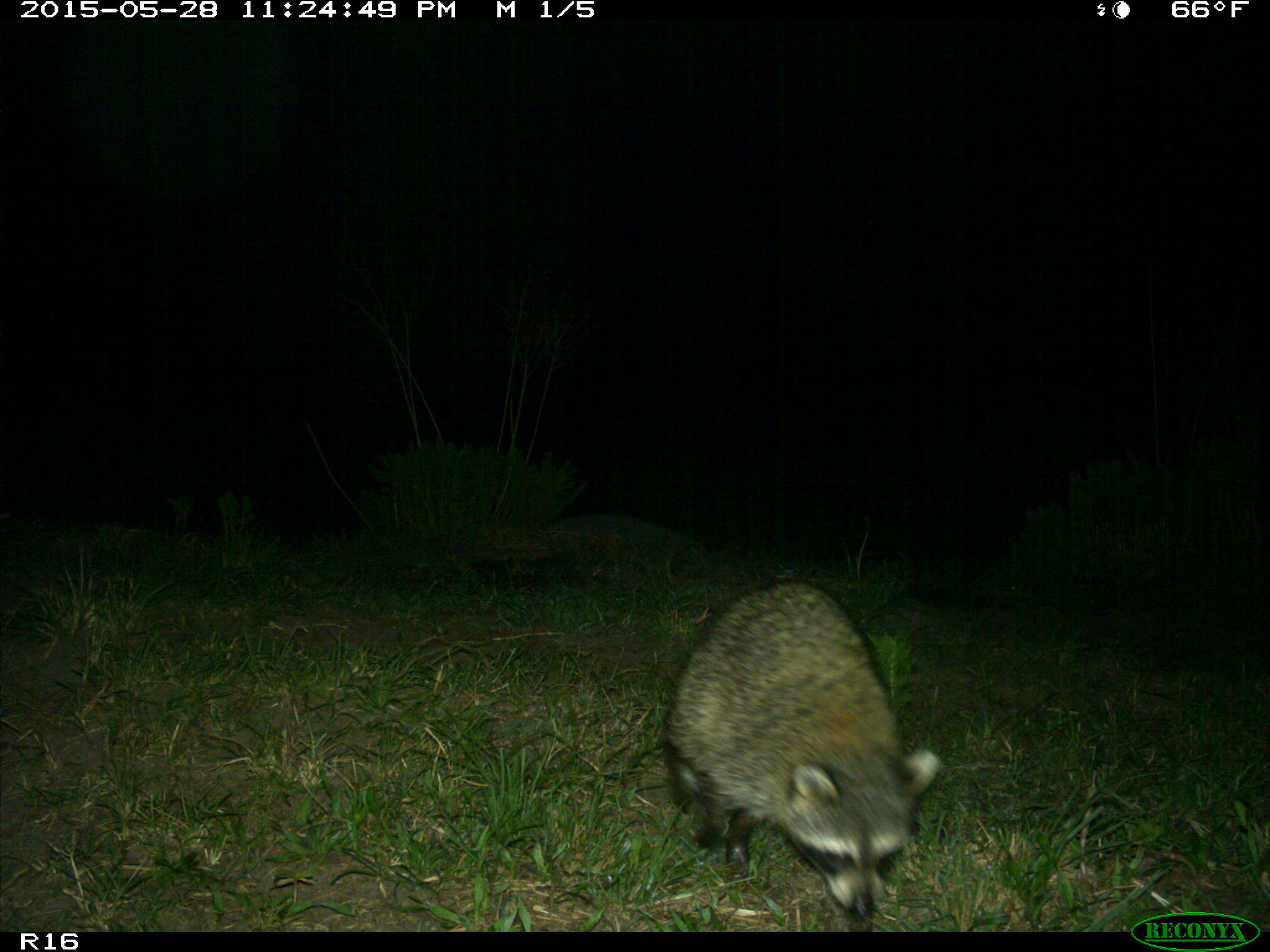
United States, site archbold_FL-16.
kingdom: Animalia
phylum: Chordata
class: Mammalia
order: Carnivora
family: Procyonidae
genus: Procyon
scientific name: Procyon lotor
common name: common raccoon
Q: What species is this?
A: Procyon lotor (common raccoon).